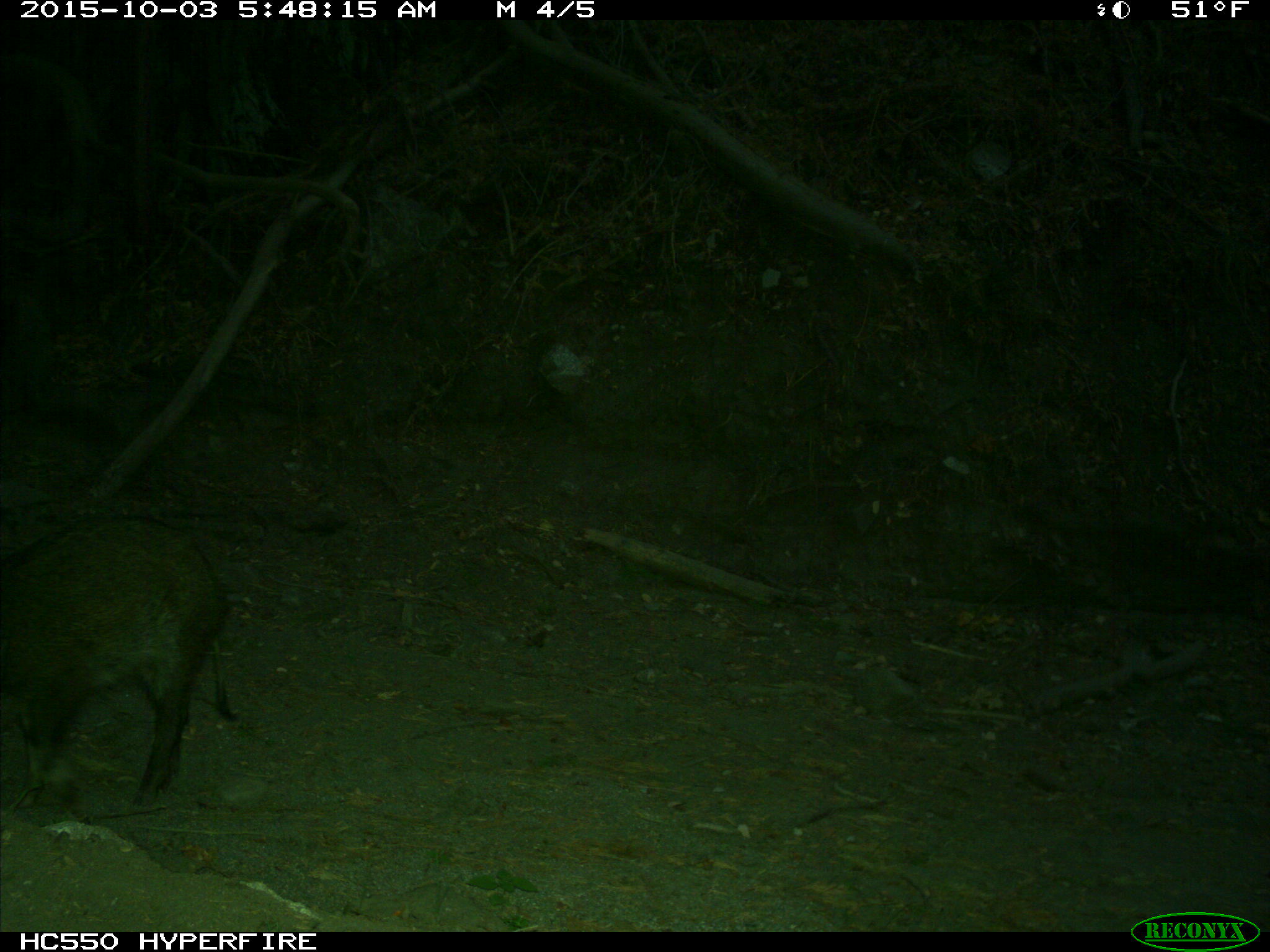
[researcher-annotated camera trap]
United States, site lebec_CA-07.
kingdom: Animalia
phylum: Chordata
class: Mammalia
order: Artiodactyla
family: Suidae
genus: Sus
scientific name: Sus scrofa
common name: wild boar